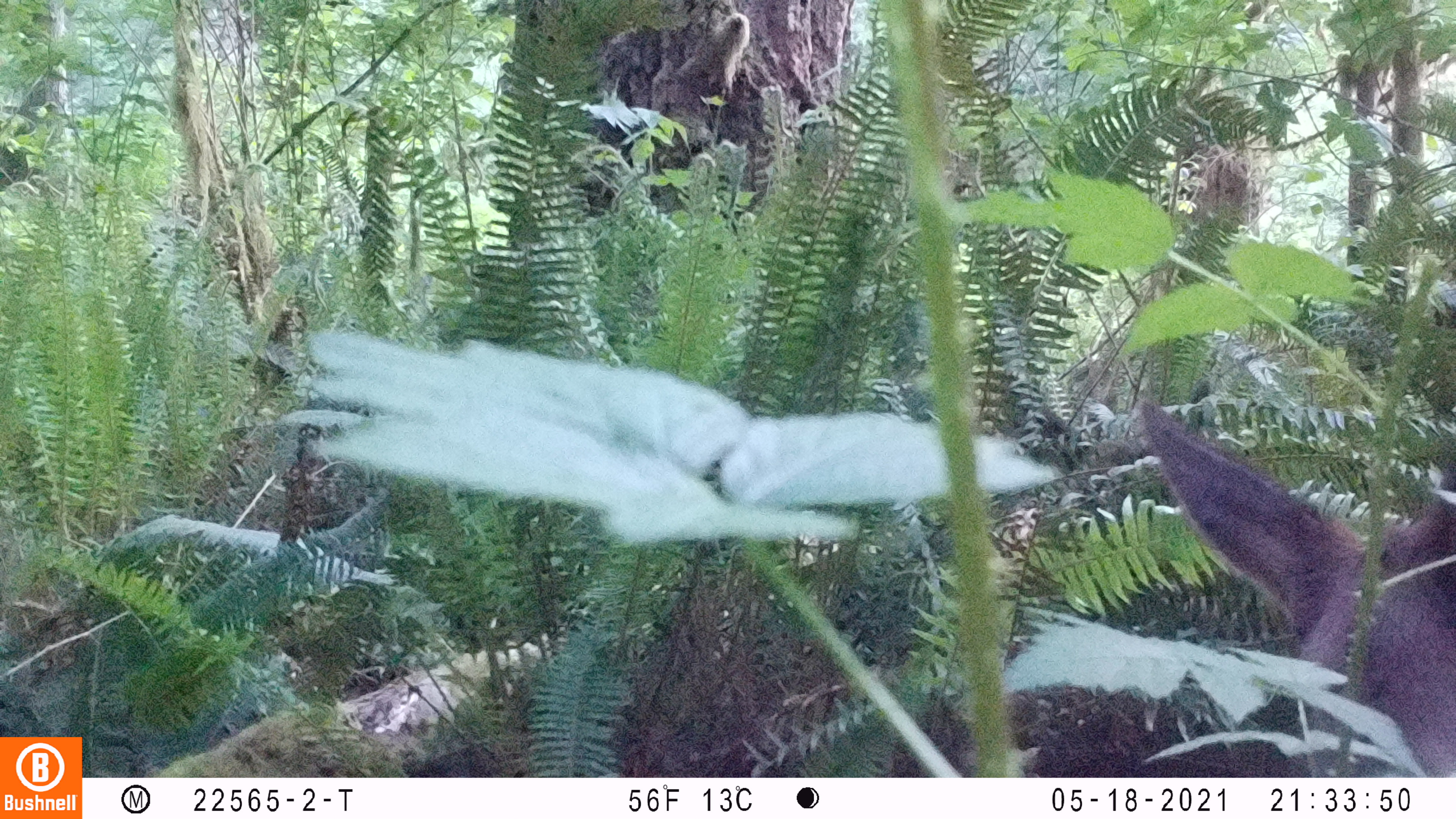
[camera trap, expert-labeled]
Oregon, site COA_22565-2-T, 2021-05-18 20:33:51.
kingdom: Animalia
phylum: Chordata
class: Mammalia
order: Artiodactyla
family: Cervidae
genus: Cervus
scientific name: Cervus canadensis roosevelti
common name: roosevelt elk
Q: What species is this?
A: Roosevelt elk (Cervus canadensis roosevelti).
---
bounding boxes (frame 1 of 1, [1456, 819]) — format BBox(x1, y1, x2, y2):
roosevelt elk: BBox(1127, 391, 1450, 682)